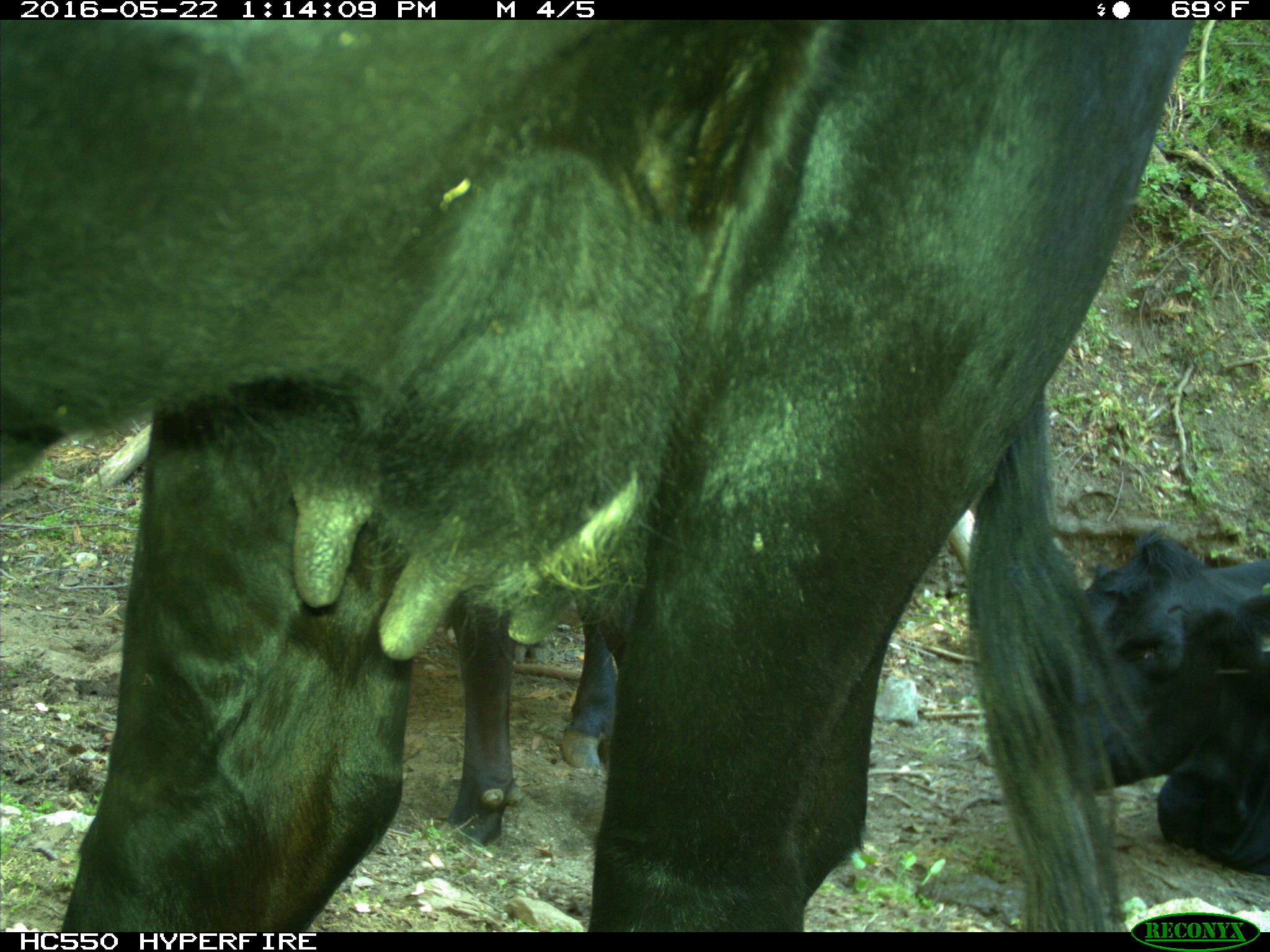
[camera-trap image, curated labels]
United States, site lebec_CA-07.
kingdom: Animalia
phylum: Chordata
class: Mammalia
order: Artiodactyla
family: Bovidae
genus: Bos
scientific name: Bos taurus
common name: domestic cow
Bos taurus (domestic cow).